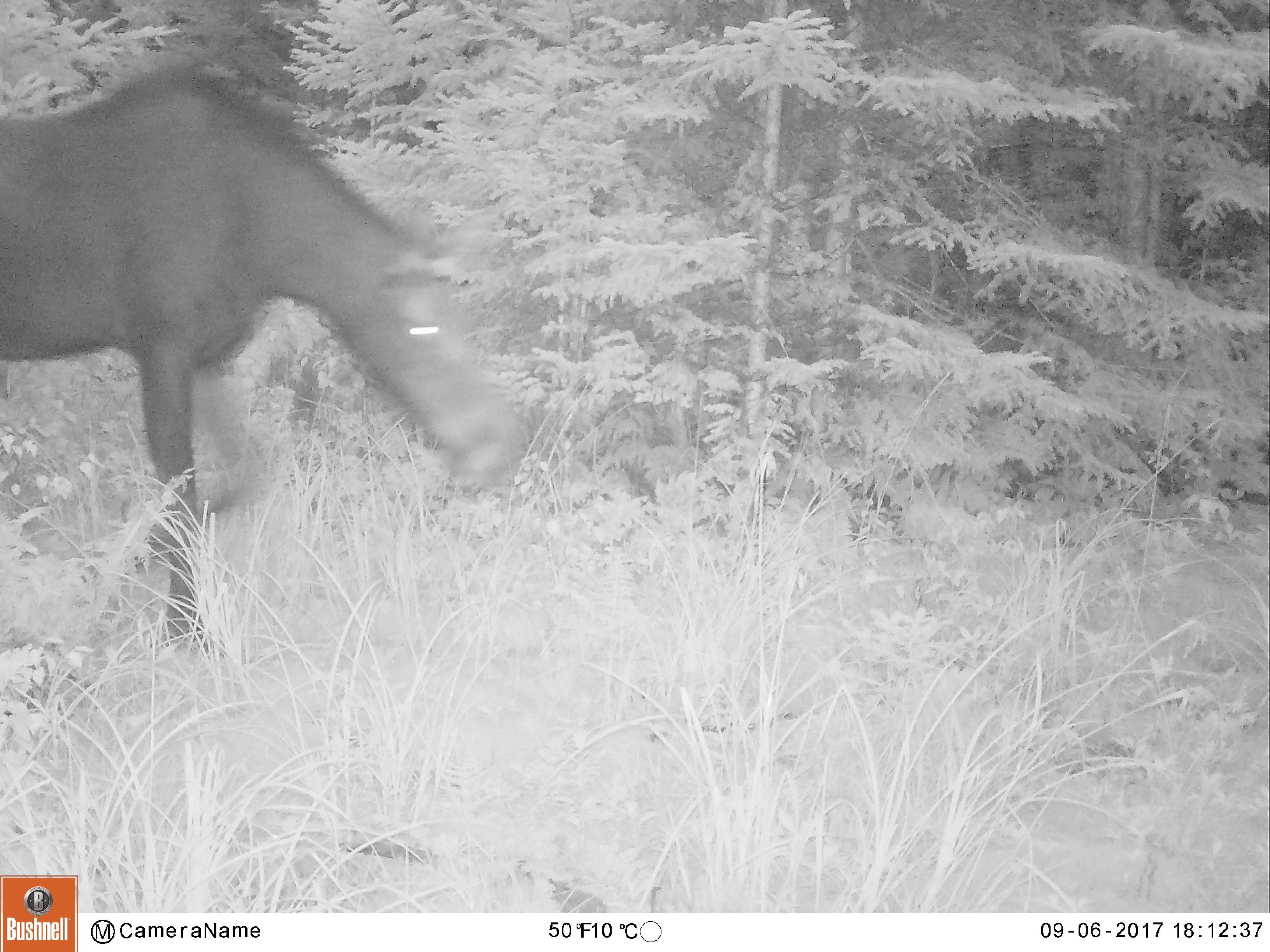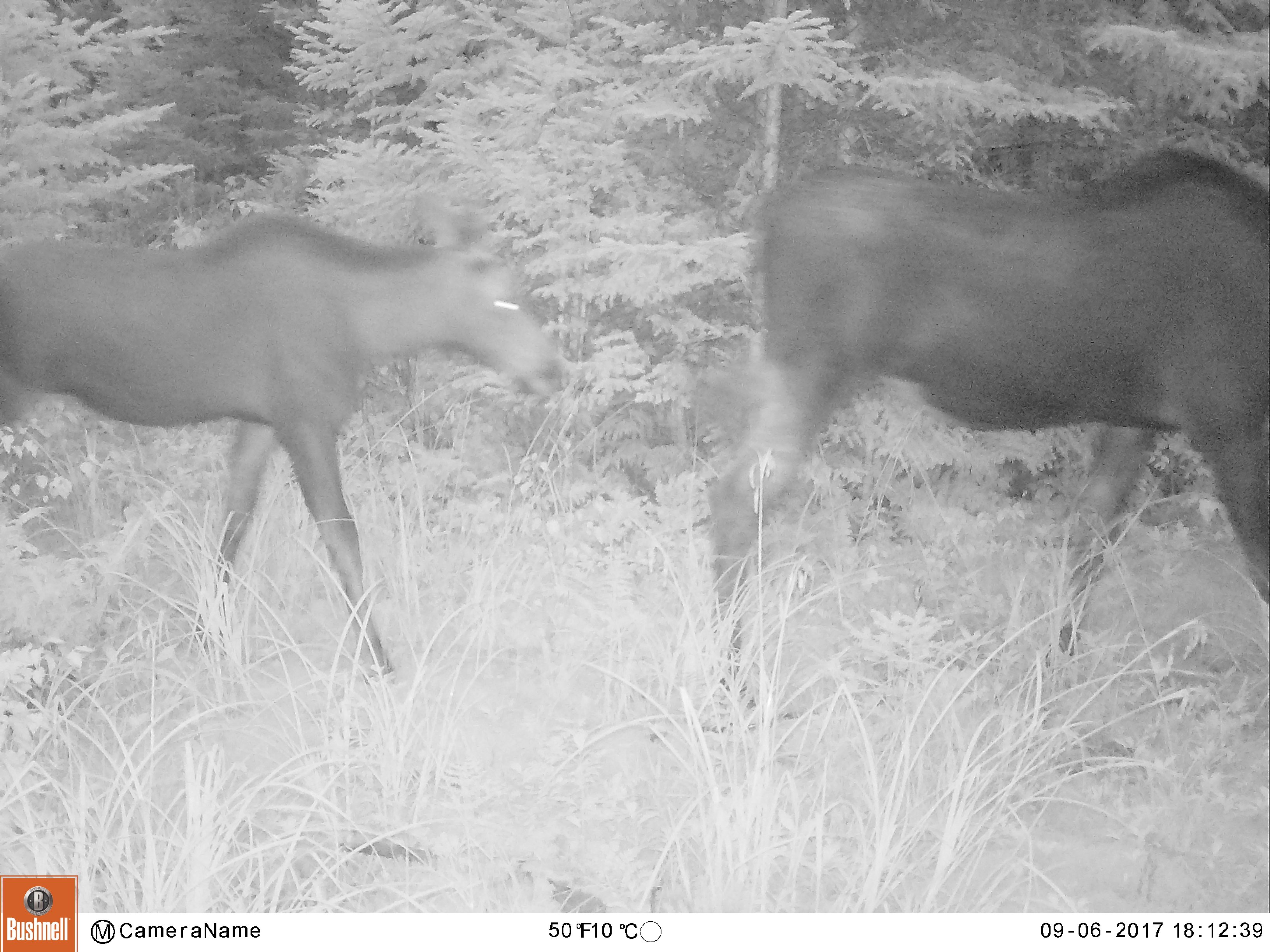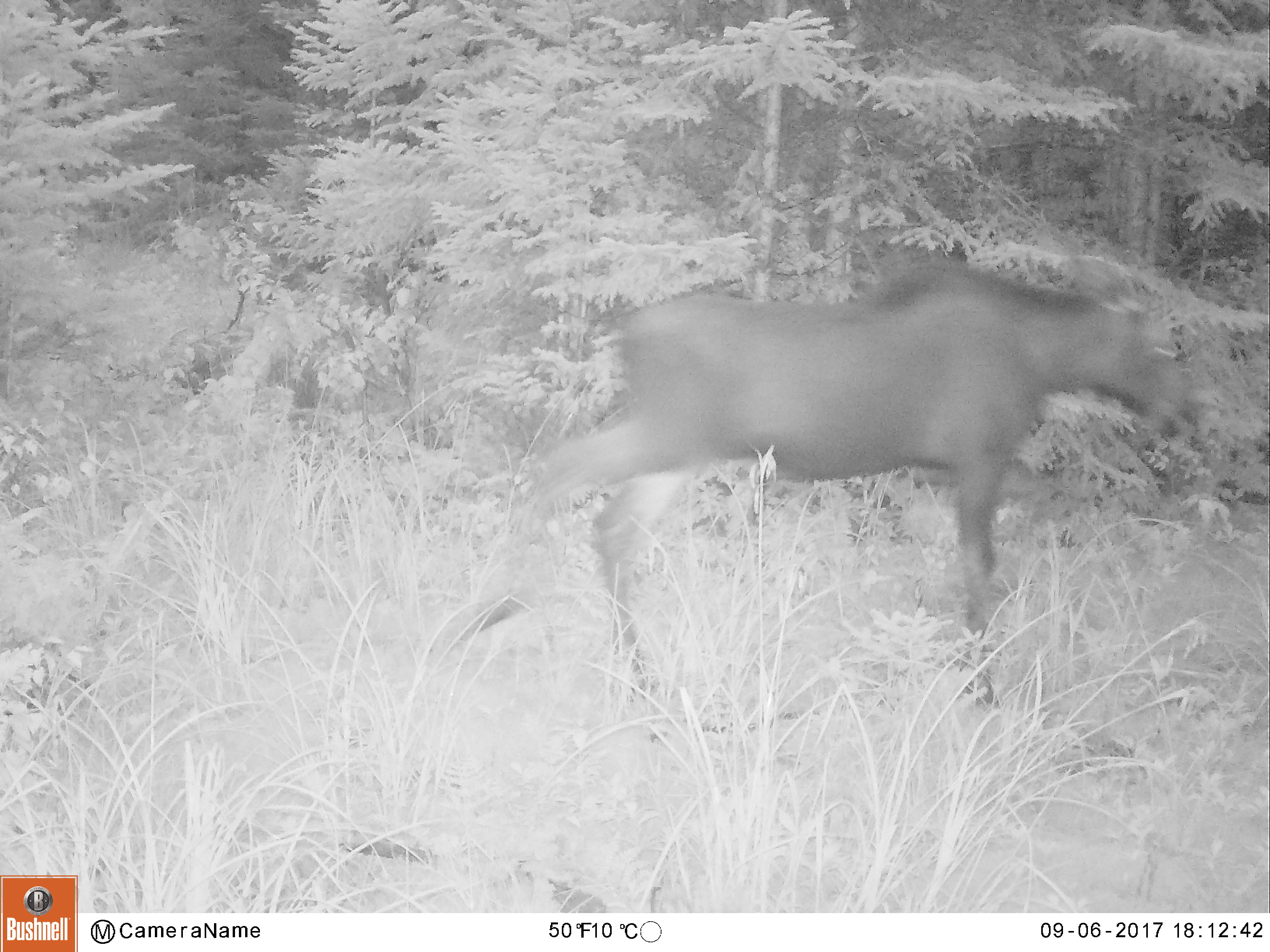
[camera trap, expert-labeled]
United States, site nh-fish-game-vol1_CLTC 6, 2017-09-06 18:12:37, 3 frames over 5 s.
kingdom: Animalia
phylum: Chordata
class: Mammalia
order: Artiodactyla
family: Cervidae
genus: Alces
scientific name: Alces alces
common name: moose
Moose (Alces alces).